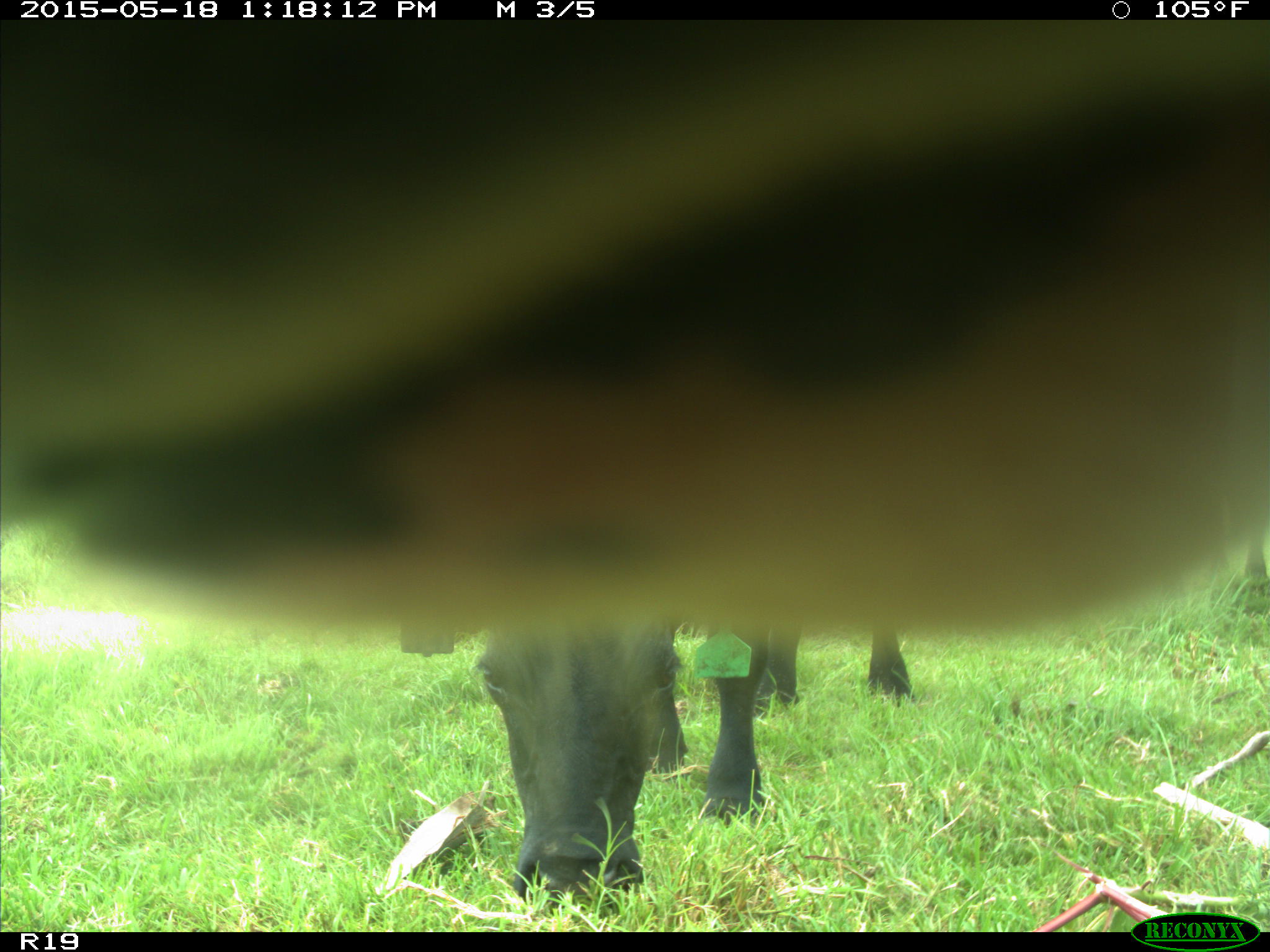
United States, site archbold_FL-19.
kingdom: Animalia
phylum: Chordata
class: Mammalia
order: Artiodactyla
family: Bovidae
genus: Bos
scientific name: Bos taurus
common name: domestic cow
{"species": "Bos taurus (domestic cow)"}